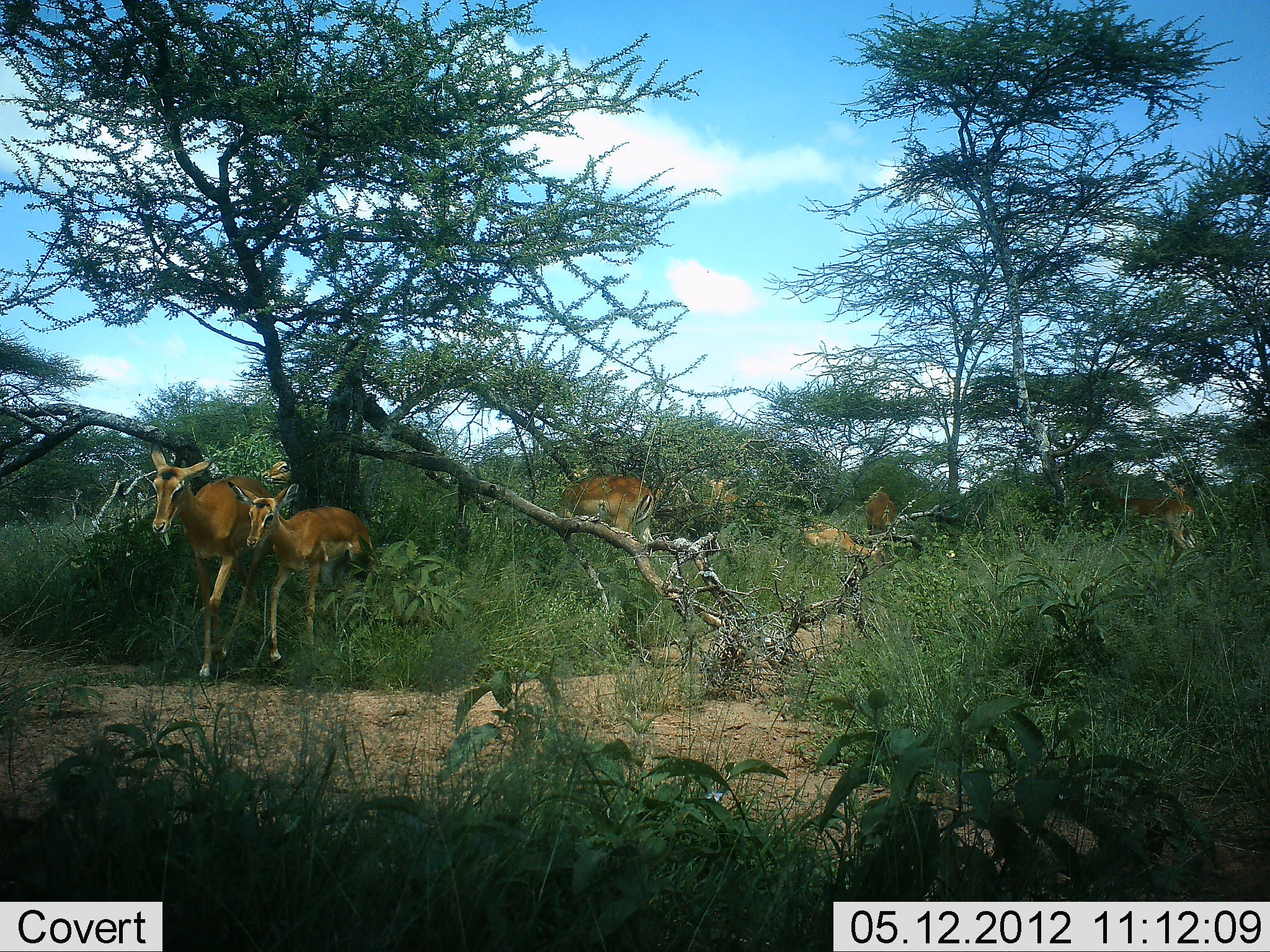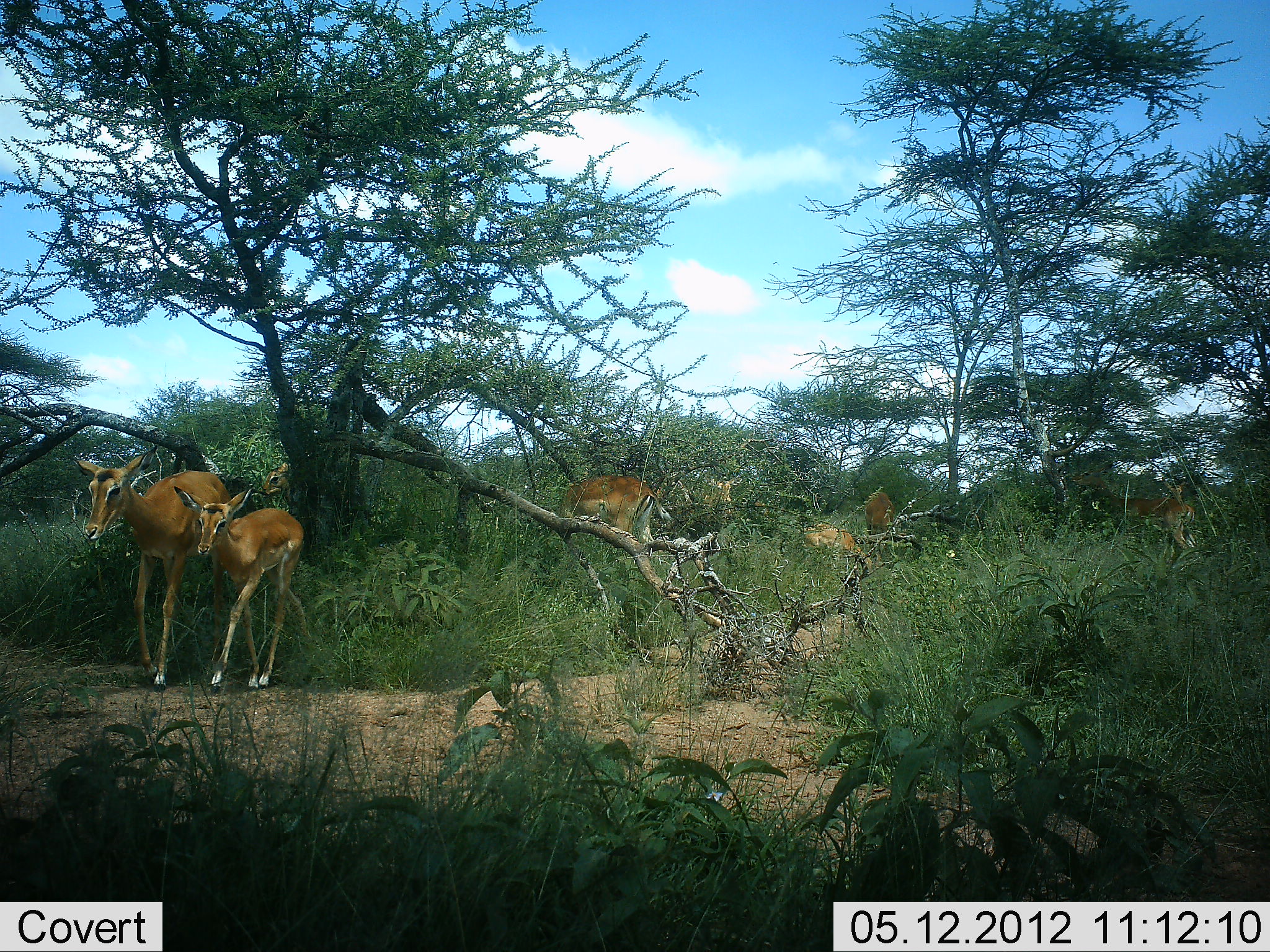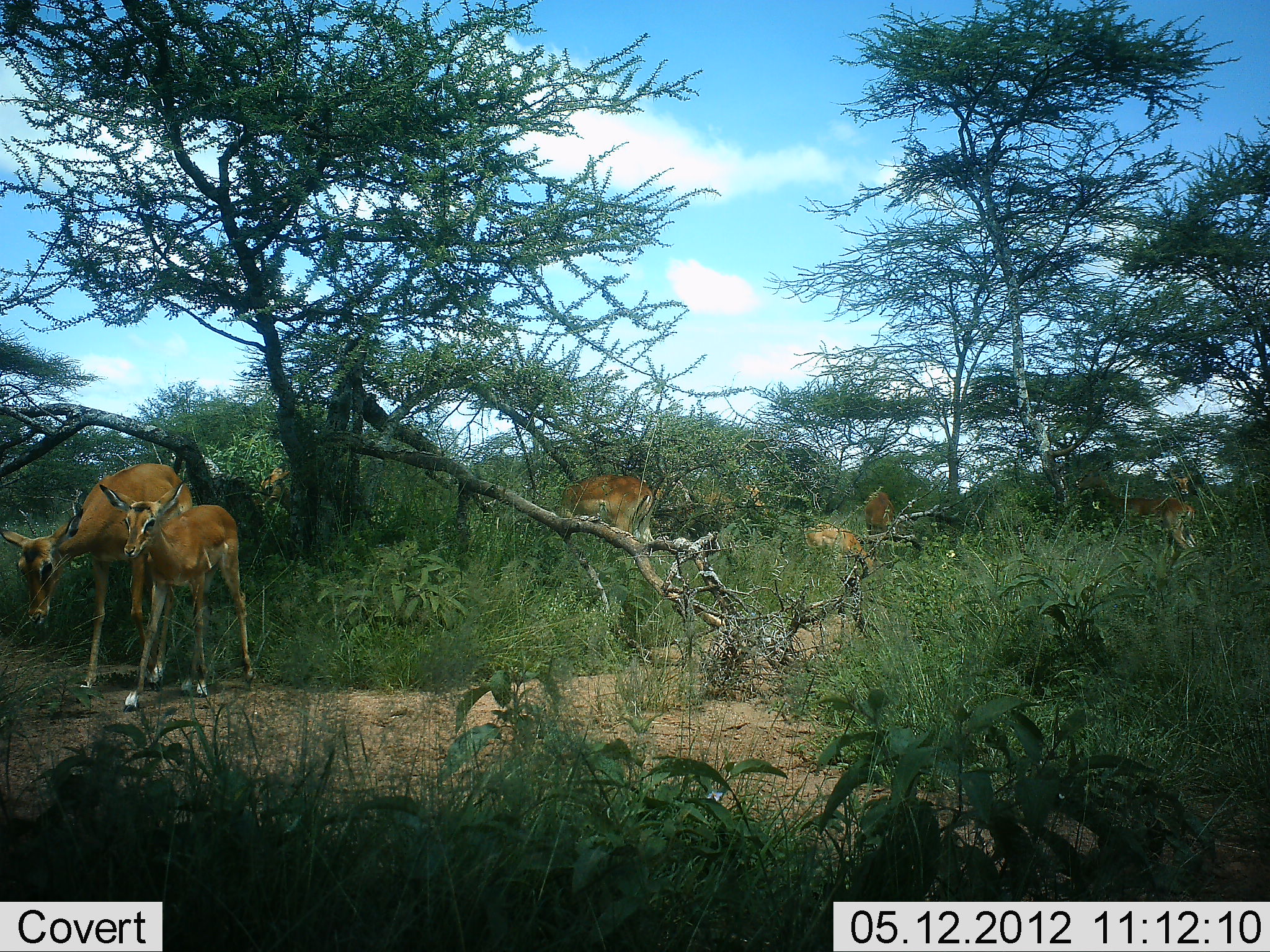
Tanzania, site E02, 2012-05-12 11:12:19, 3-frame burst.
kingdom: Animalia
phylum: Chordata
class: Mammalia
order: Artiodactyla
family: Bovidae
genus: Aepyceros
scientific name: Aepyceros melampus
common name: impala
Impala (Aepyceros melampus), count 8. Behavior (volunteer vote fractions): standing 50%, resting 0%, moving 80%, interacting 10%. Young present (vote fraction): 70%. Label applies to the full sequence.